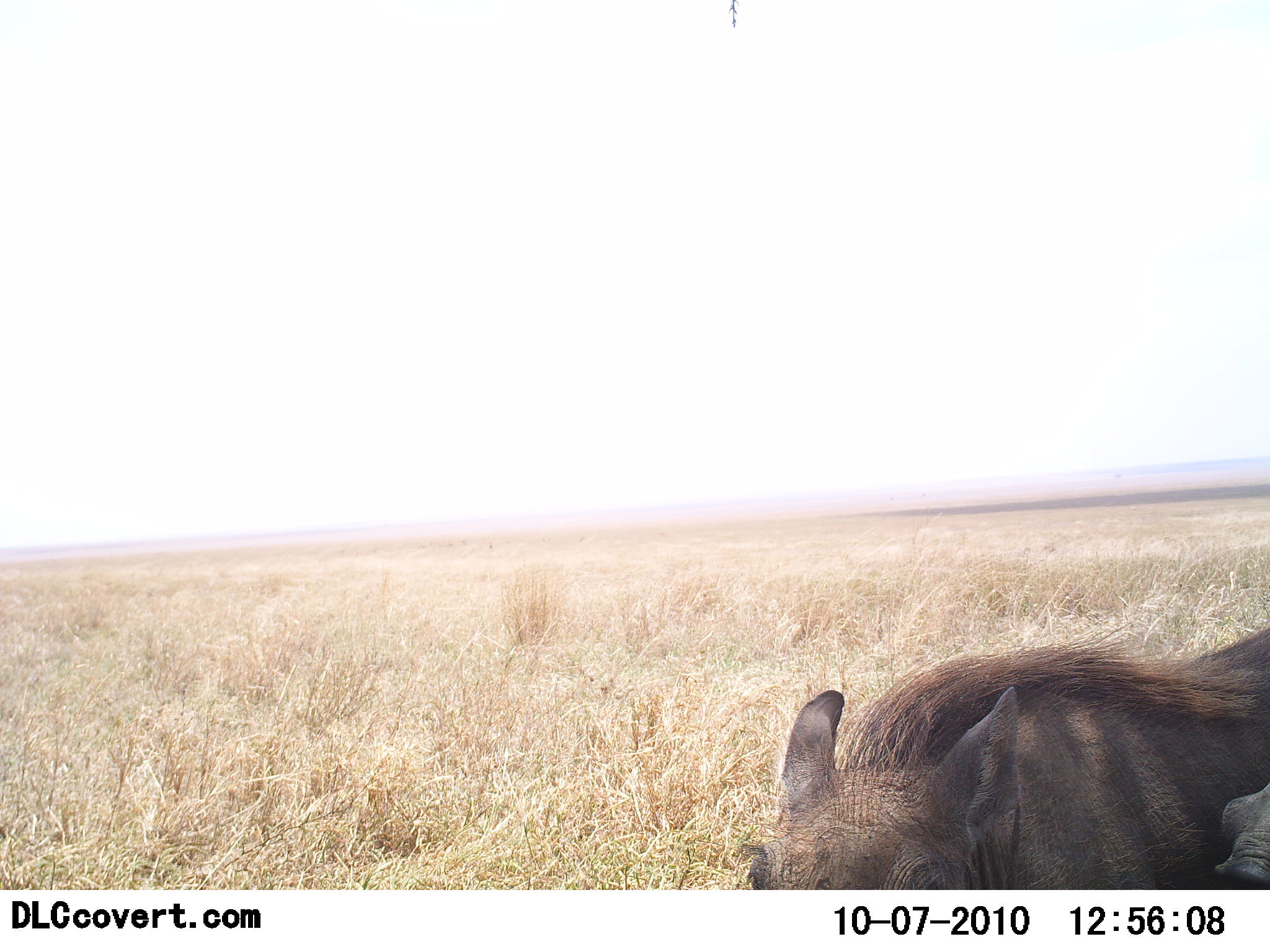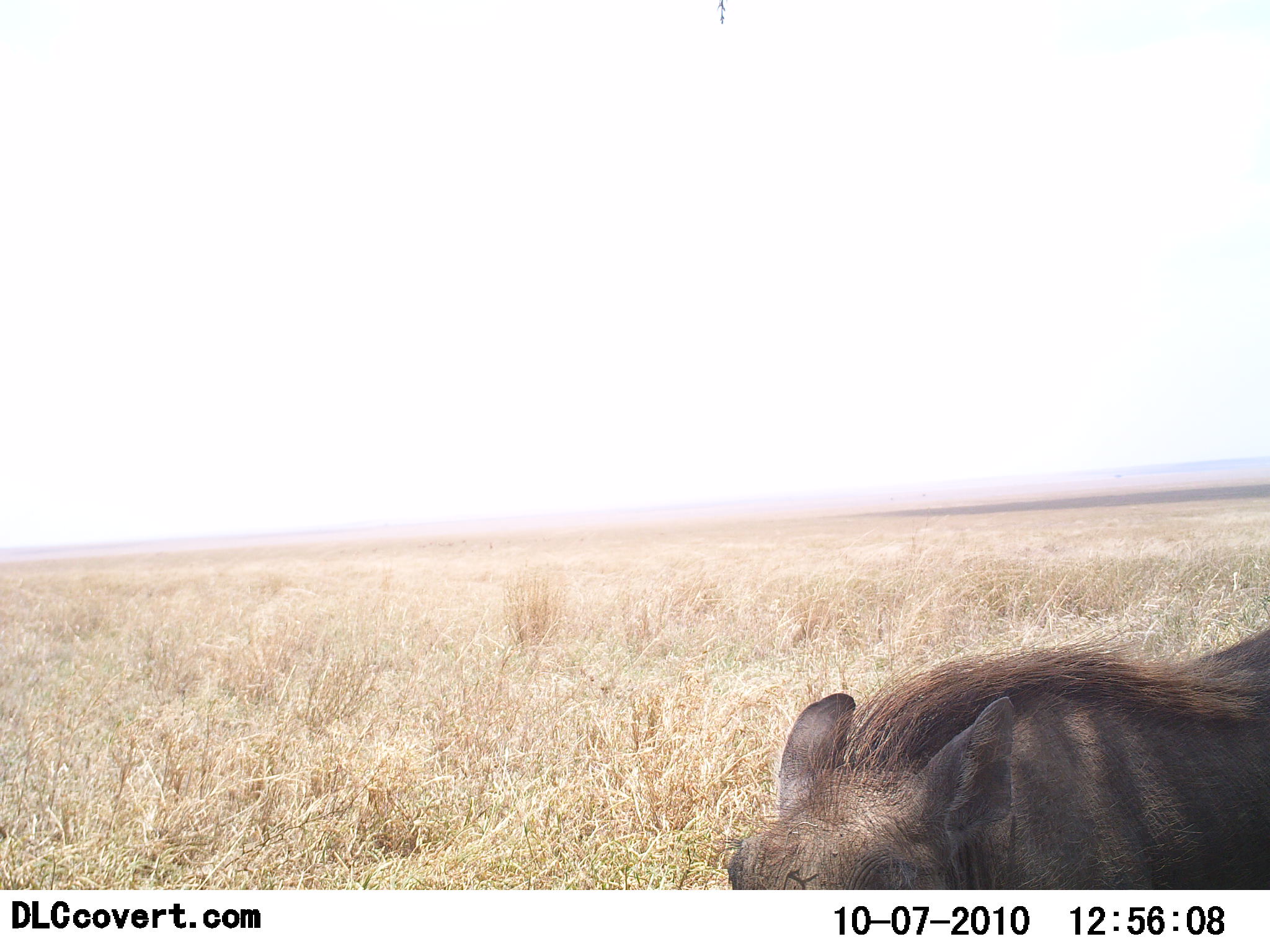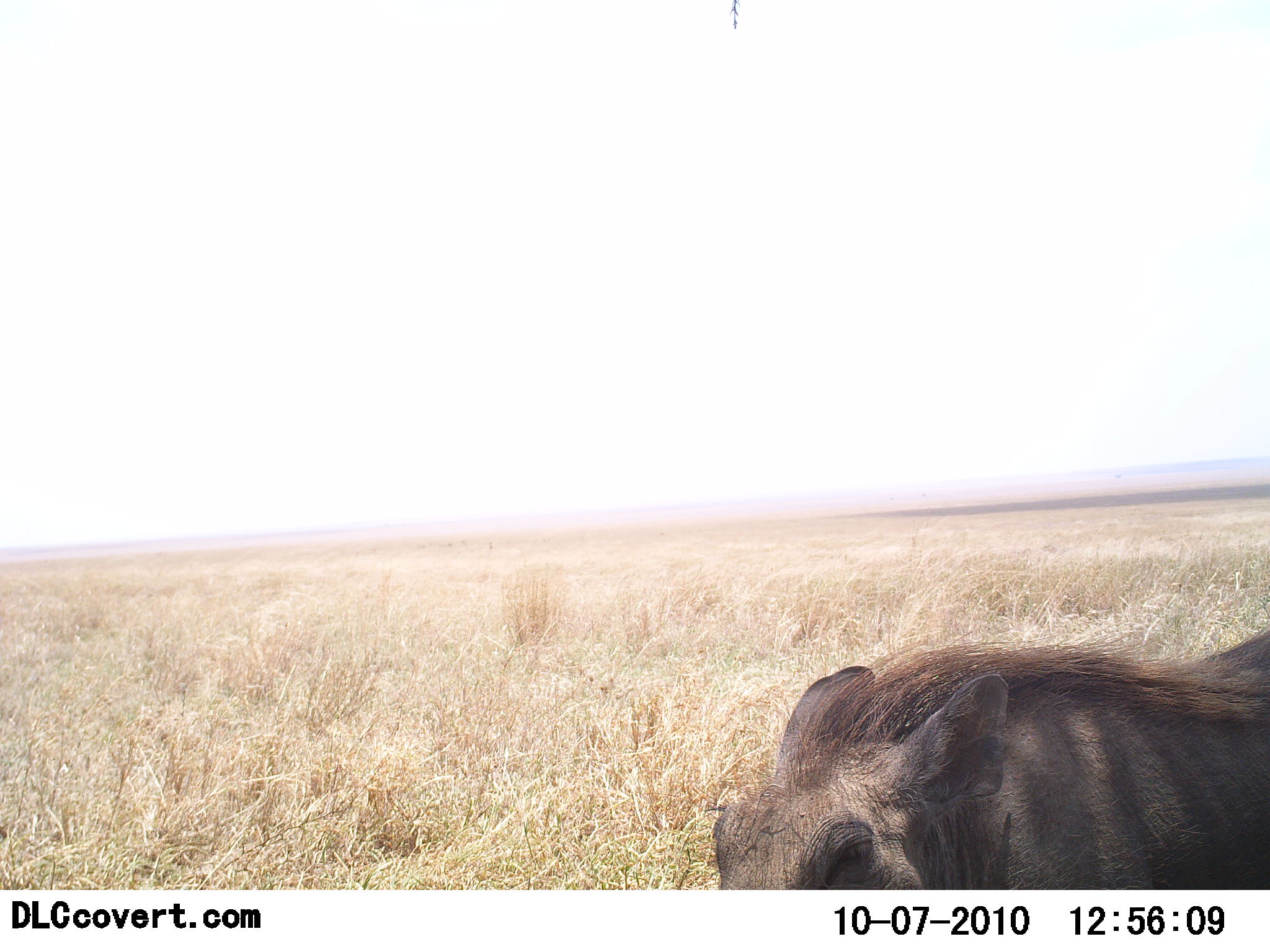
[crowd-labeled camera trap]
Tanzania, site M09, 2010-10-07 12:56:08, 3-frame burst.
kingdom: Animalia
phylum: Chordata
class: Mammalia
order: Artiodactyla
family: Suidae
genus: Phacochoerus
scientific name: Phacochoerus africanus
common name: warthog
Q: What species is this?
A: Warthog (Phacochoerus africanus).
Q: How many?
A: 2.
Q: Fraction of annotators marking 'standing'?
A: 78%.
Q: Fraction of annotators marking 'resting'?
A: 0%.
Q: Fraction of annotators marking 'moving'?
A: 22%.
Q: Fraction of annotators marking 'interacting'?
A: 11%.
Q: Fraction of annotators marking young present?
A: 0%.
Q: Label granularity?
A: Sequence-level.